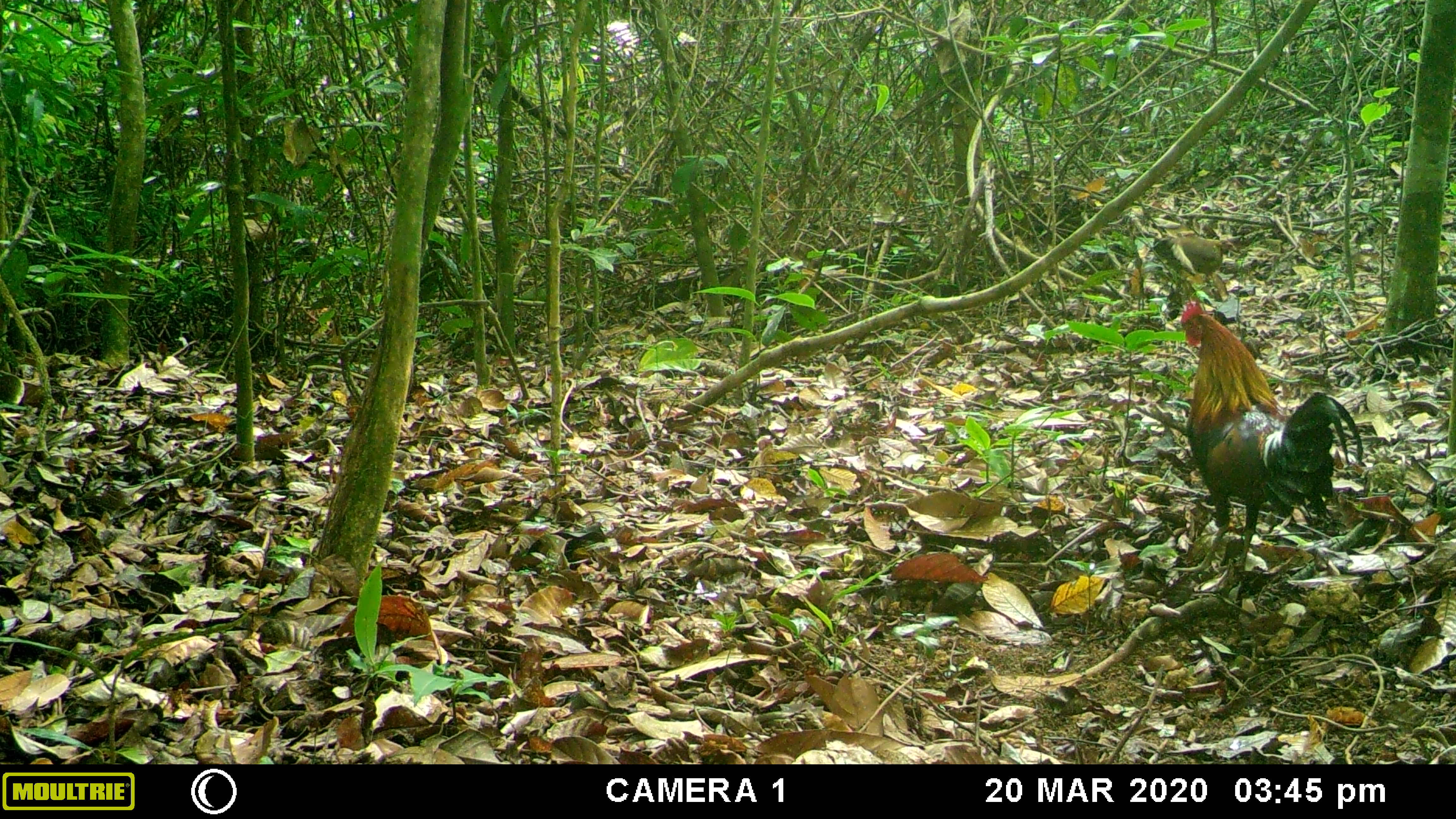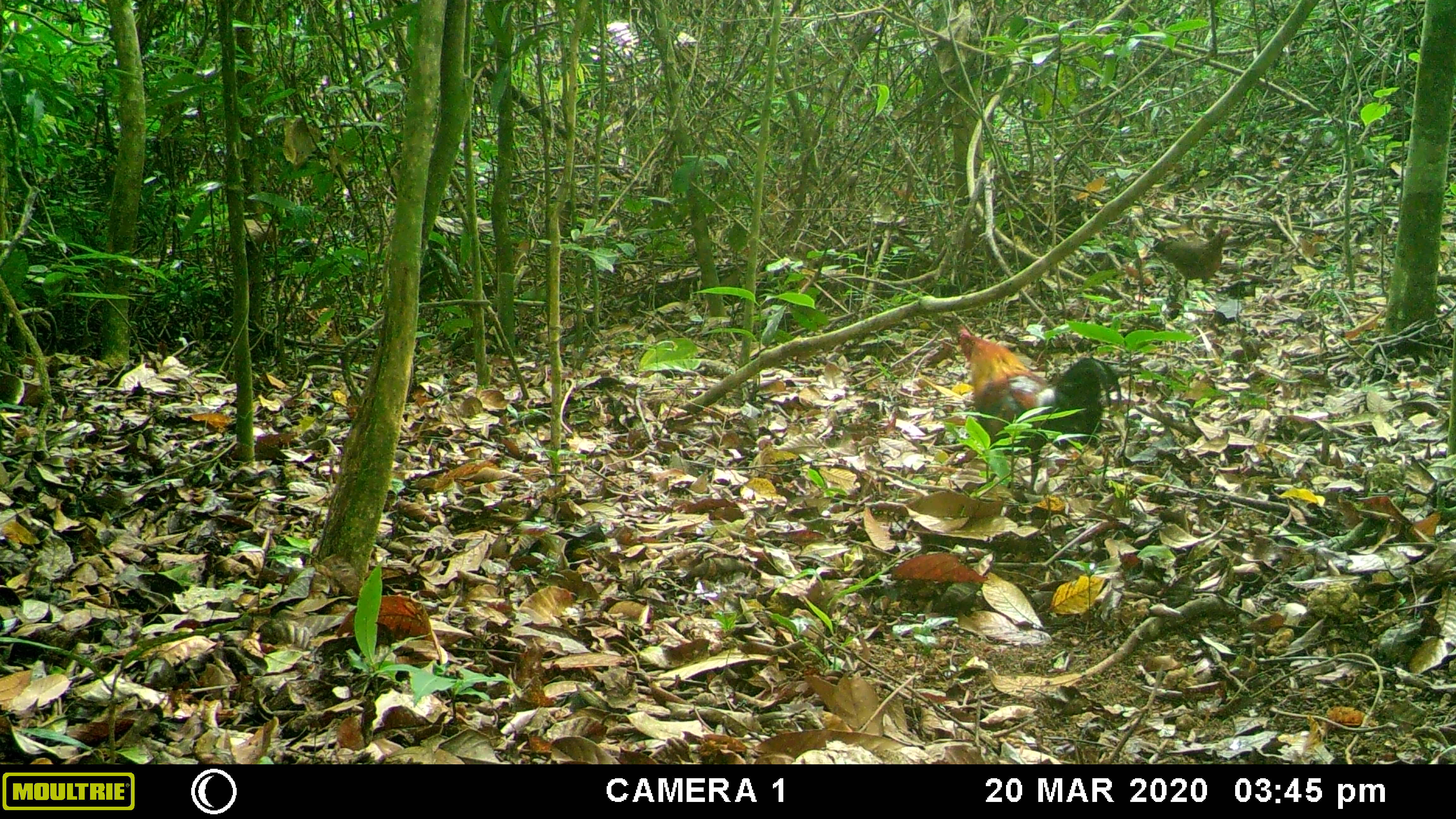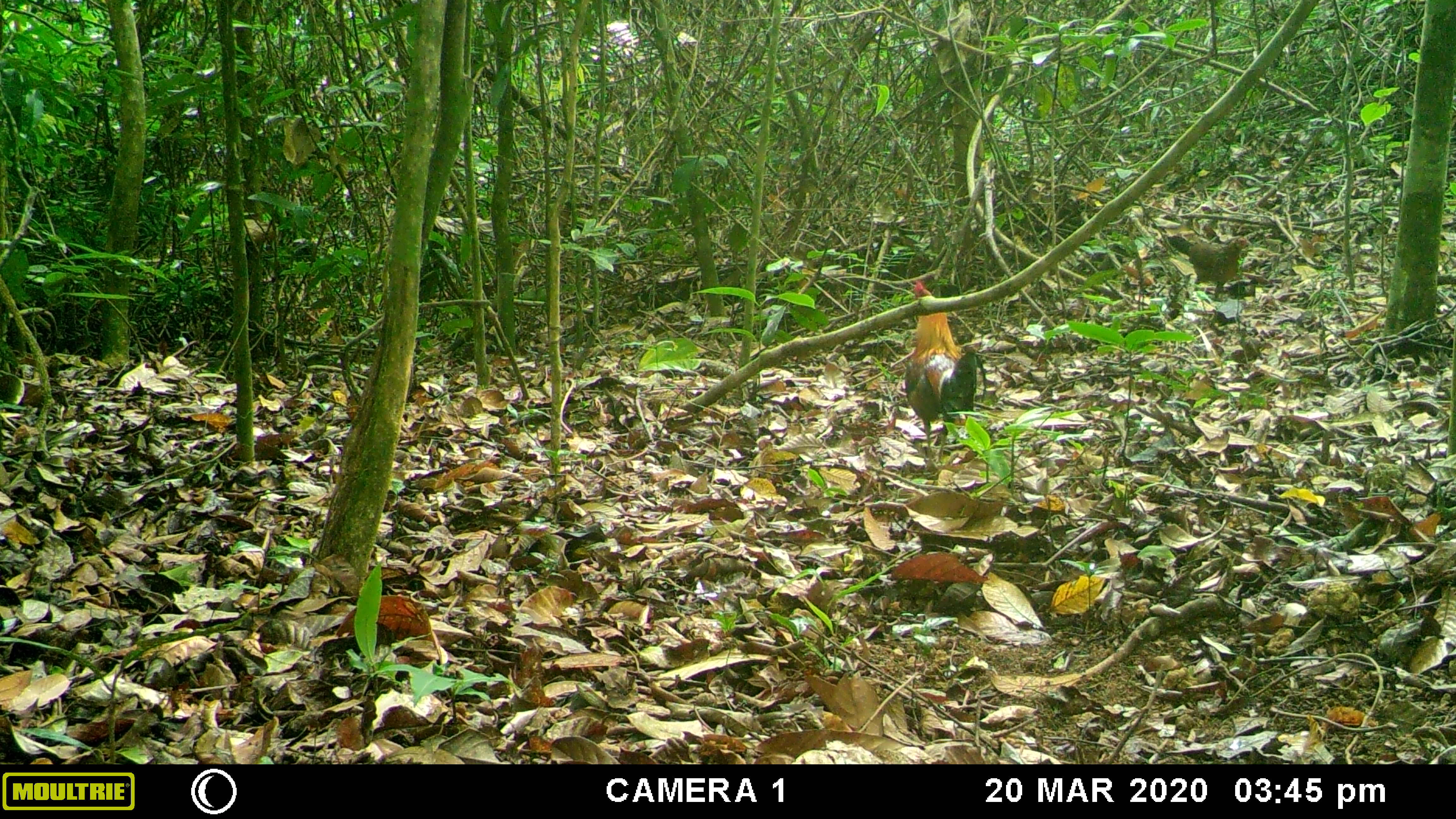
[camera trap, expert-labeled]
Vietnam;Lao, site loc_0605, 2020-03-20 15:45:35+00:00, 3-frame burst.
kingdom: Animalia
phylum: Chordata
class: Aves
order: Galliformes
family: Phasianidae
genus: Gallus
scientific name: Gallus gallus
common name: red junglefowl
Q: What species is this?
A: Red junglefowl (Gallus gallus).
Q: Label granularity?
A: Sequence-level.